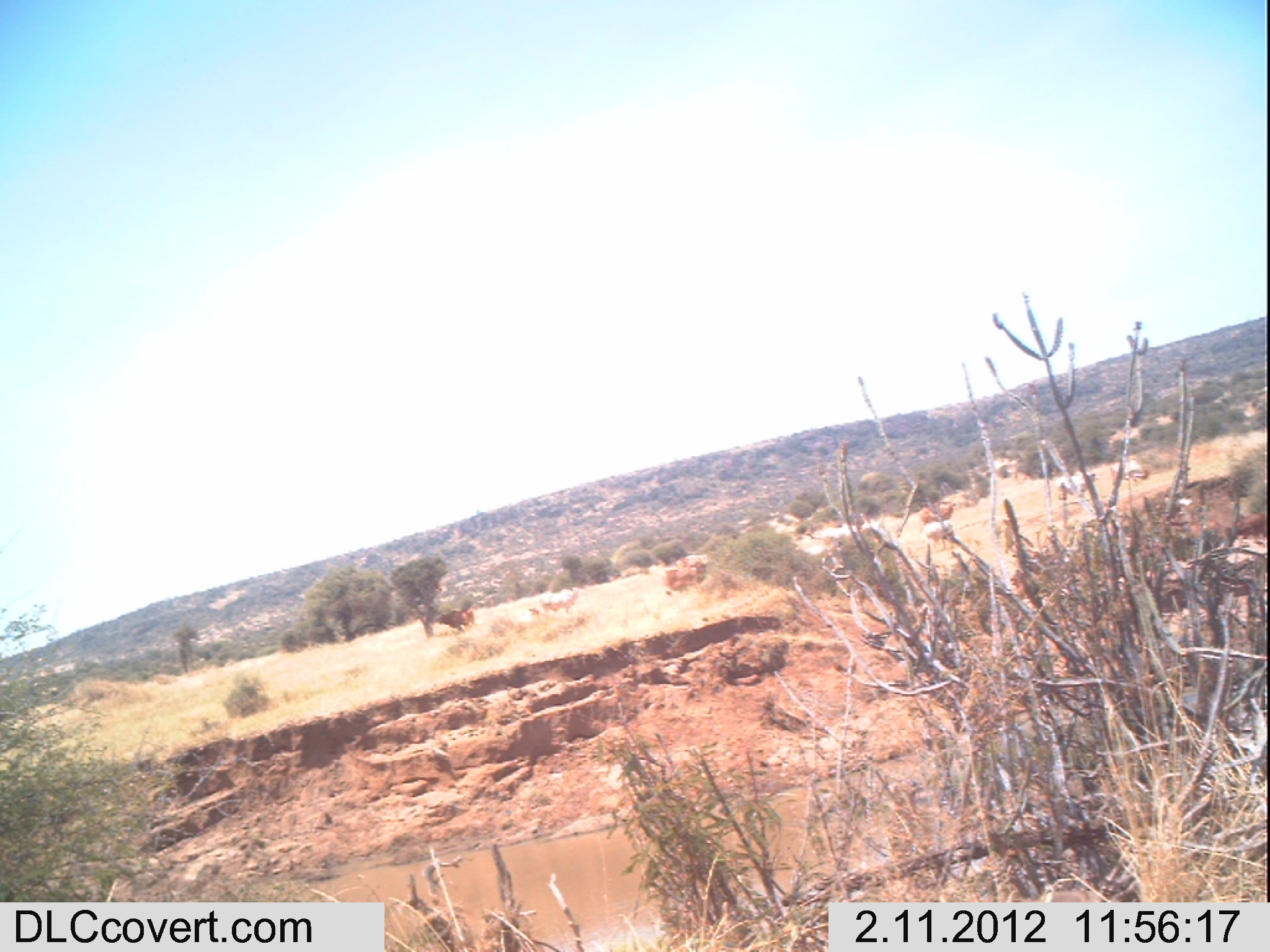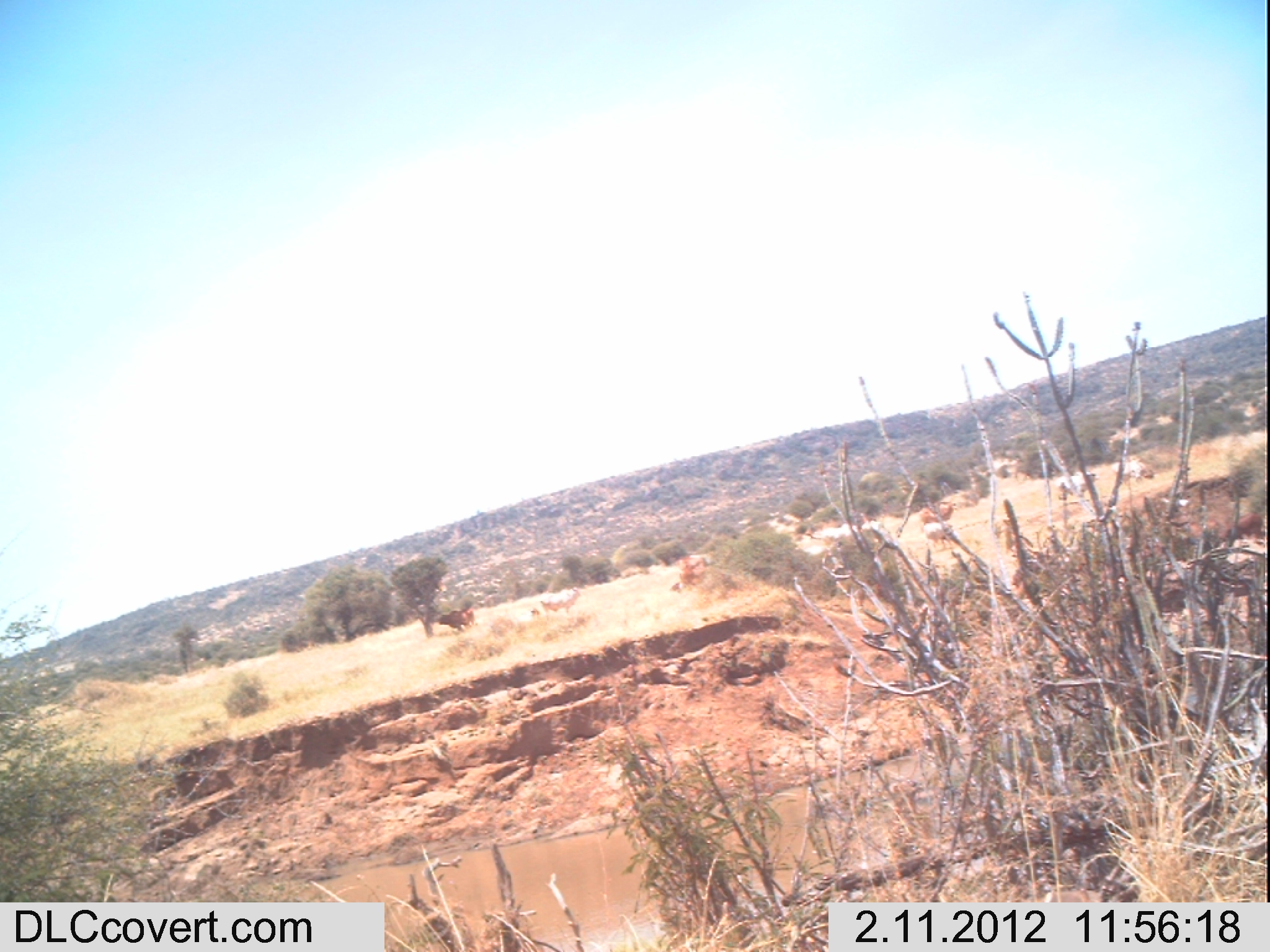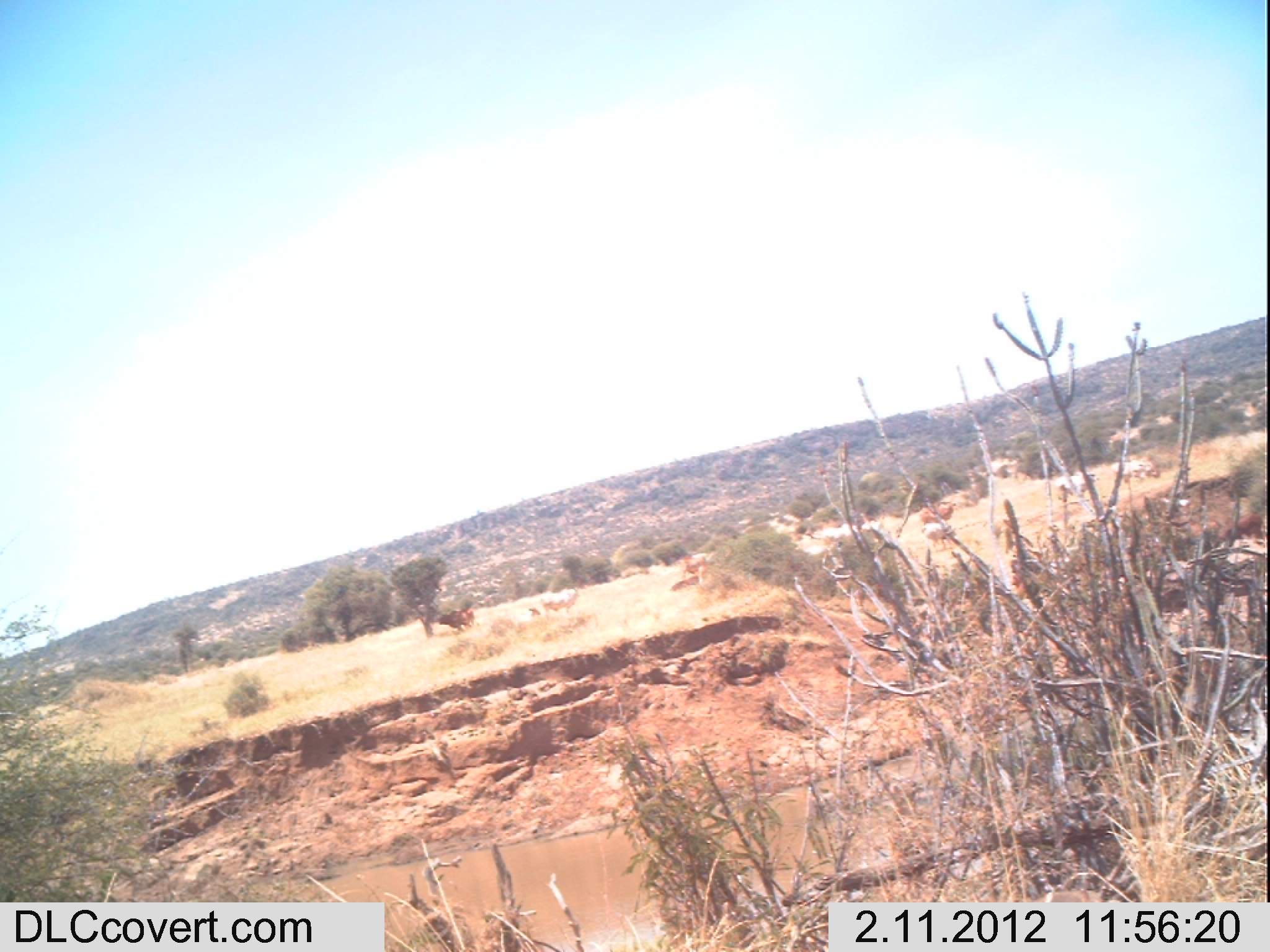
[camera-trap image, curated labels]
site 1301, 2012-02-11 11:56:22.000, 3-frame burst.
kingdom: Animalia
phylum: Chordata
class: Mammalia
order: Artiodactyla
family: Bovidae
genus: Bos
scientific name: Bos taurus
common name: domestic cattle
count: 10